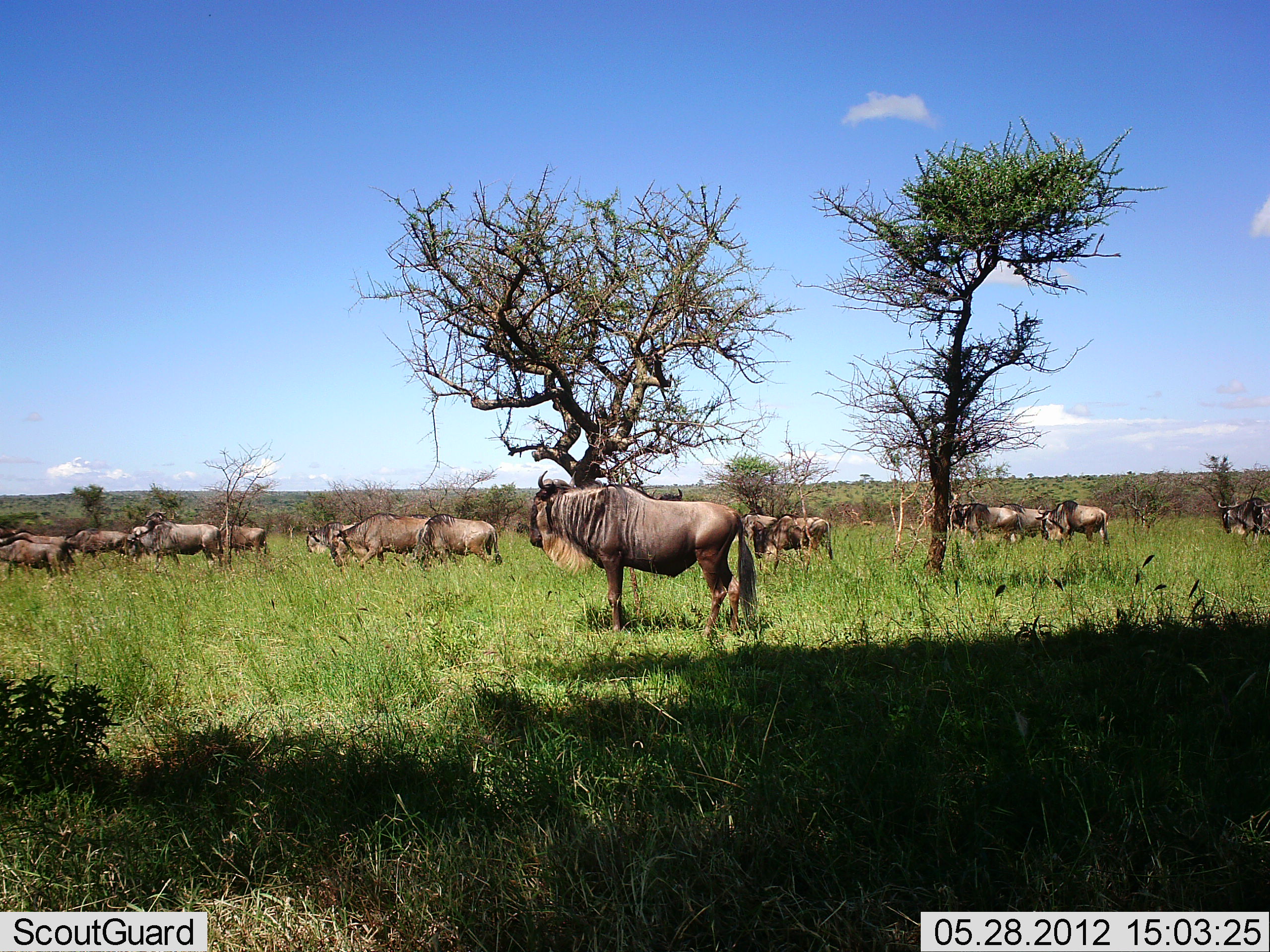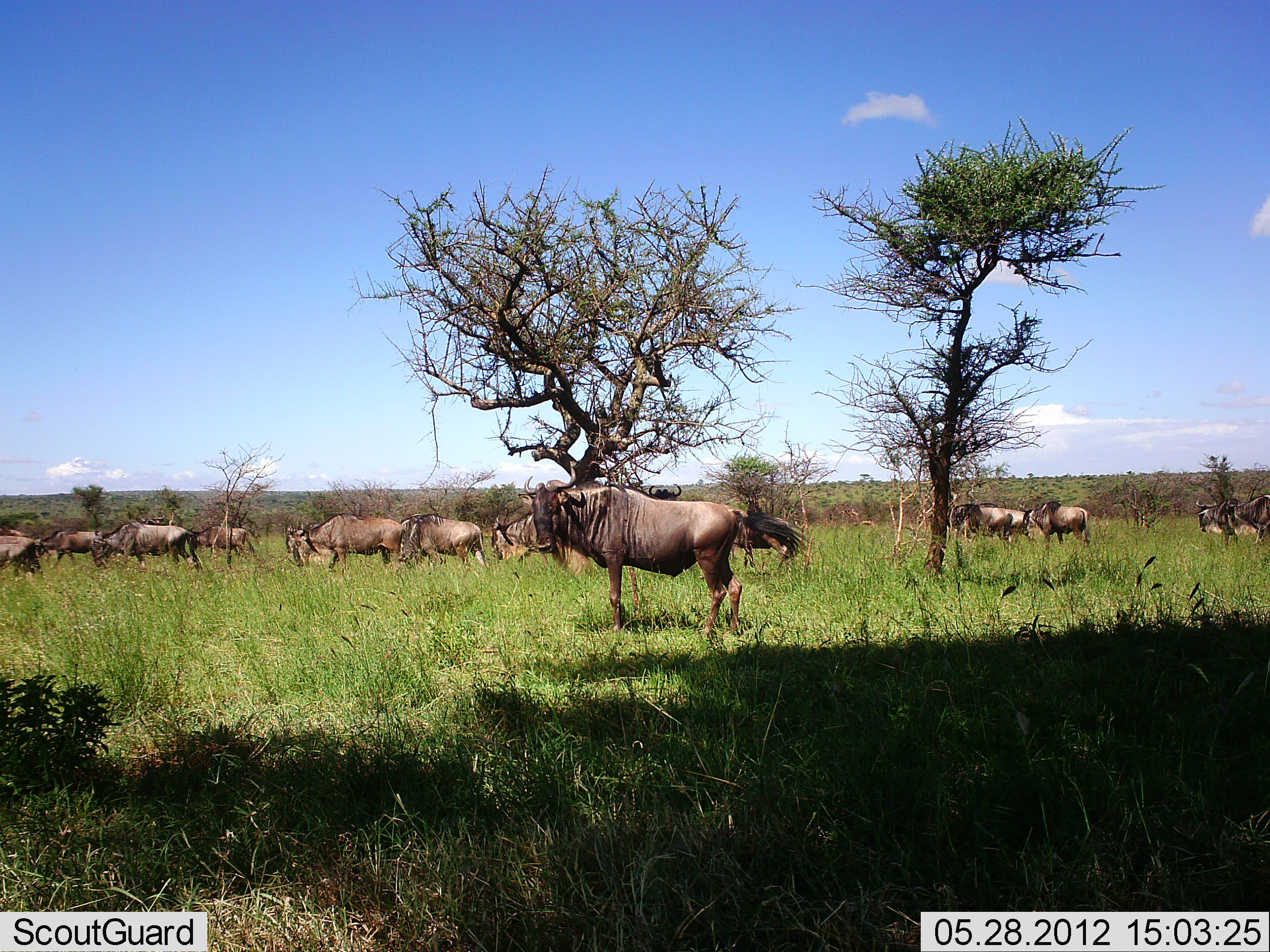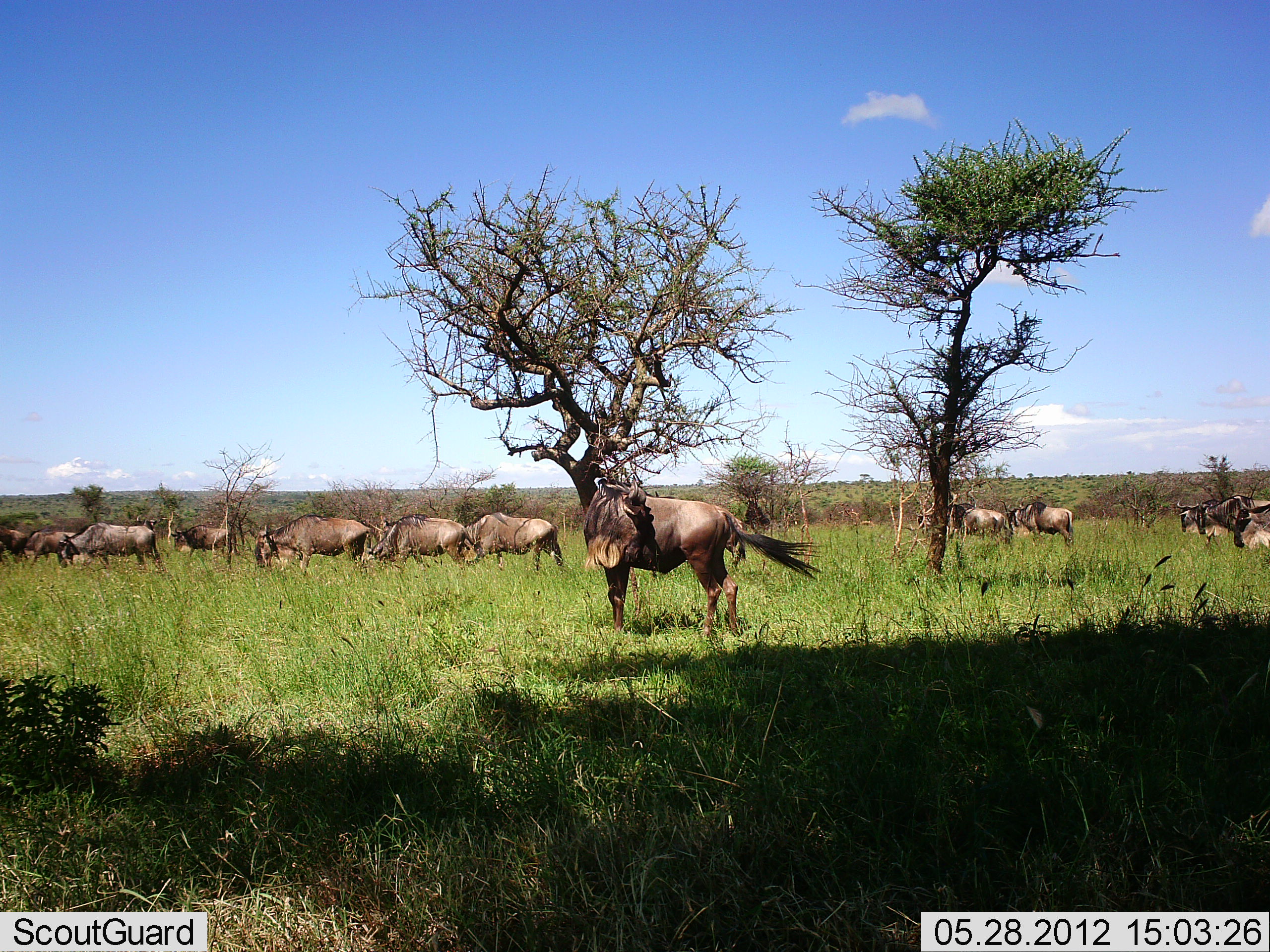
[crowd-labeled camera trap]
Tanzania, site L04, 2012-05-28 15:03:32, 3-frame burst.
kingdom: Animalia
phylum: Chordata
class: Mammalia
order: Artiodactyla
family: Bovidae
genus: Connochaetes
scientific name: Connochaetes taurinus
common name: blue wildebeest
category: wildebeest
Wildebeest (blue wildebeest) (Connochaetes taurinus), count 11-50. Behavior (volunteer vote fractions): standing 50%, resting 10%, moving 90%, interacting 0%. Young present (vote fraction): 10%. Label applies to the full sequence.